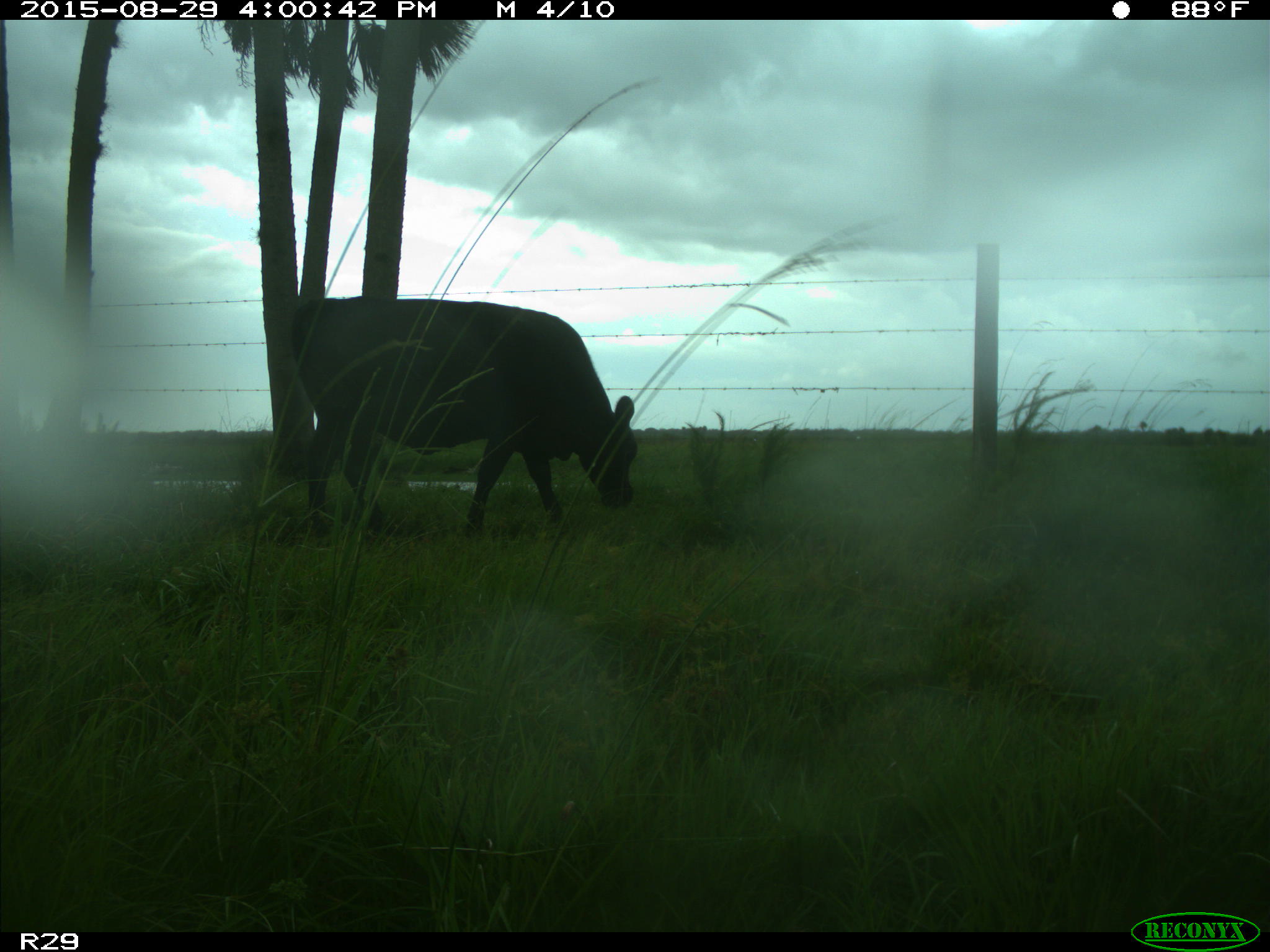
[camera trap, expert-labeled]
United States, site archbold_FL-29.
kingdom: Animalia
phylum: Chordata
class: Mammalia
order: Artiodactyla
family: Bovidae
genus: Bos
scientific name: Bos taurus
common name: domestic cow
Bos taurus (domestic cow).